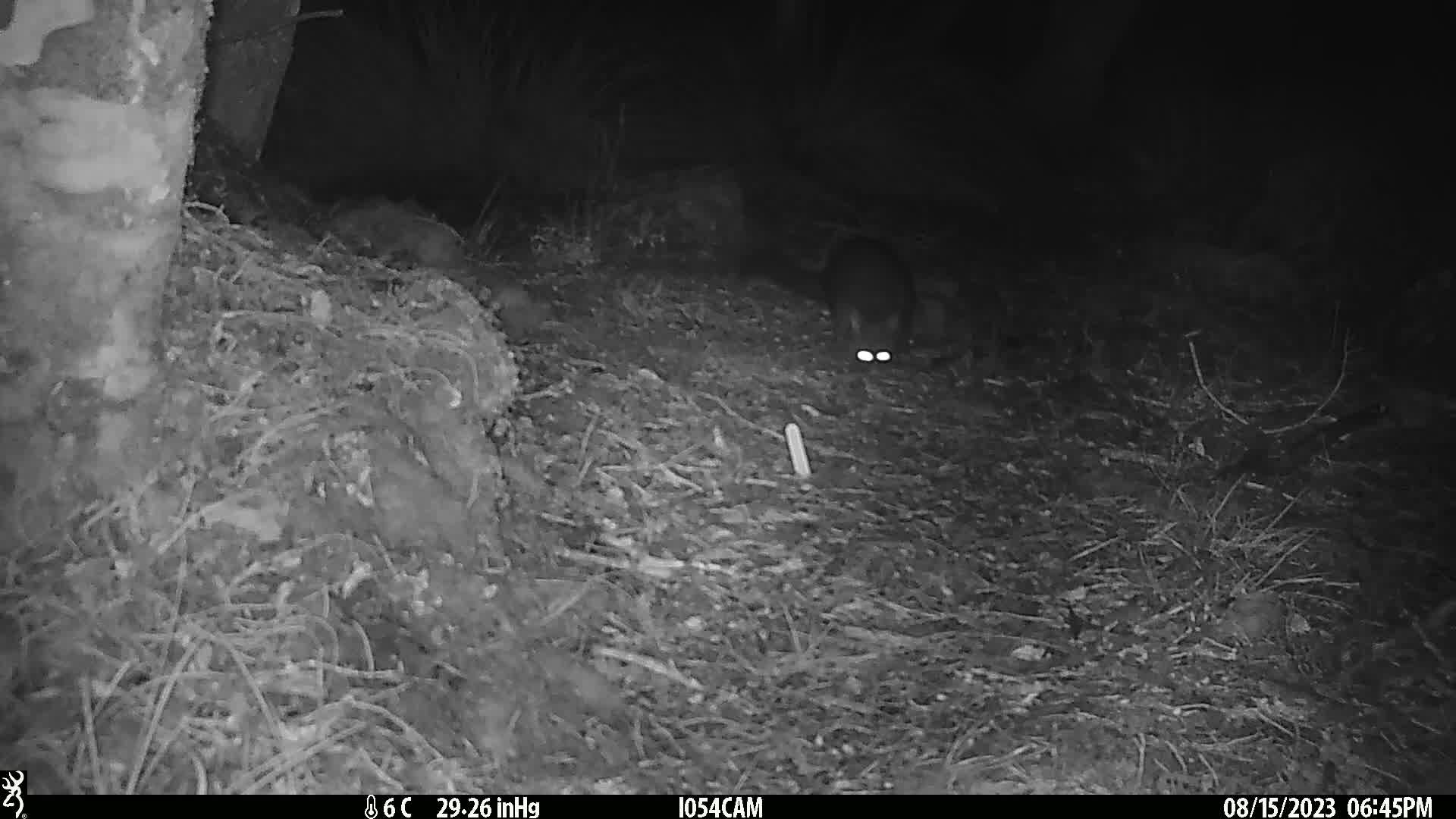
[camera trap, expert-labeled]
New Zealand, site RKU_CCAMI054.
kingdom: Animalia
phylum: Chordata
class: Mammalia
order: Diprotodontia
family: Phalangeridae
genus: Trichosurus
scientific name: Trichosurus vulpecula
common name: common brushtail possum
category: possum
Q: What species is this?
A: Possum (common brushtail possum) (Trichosurus vulpecula).